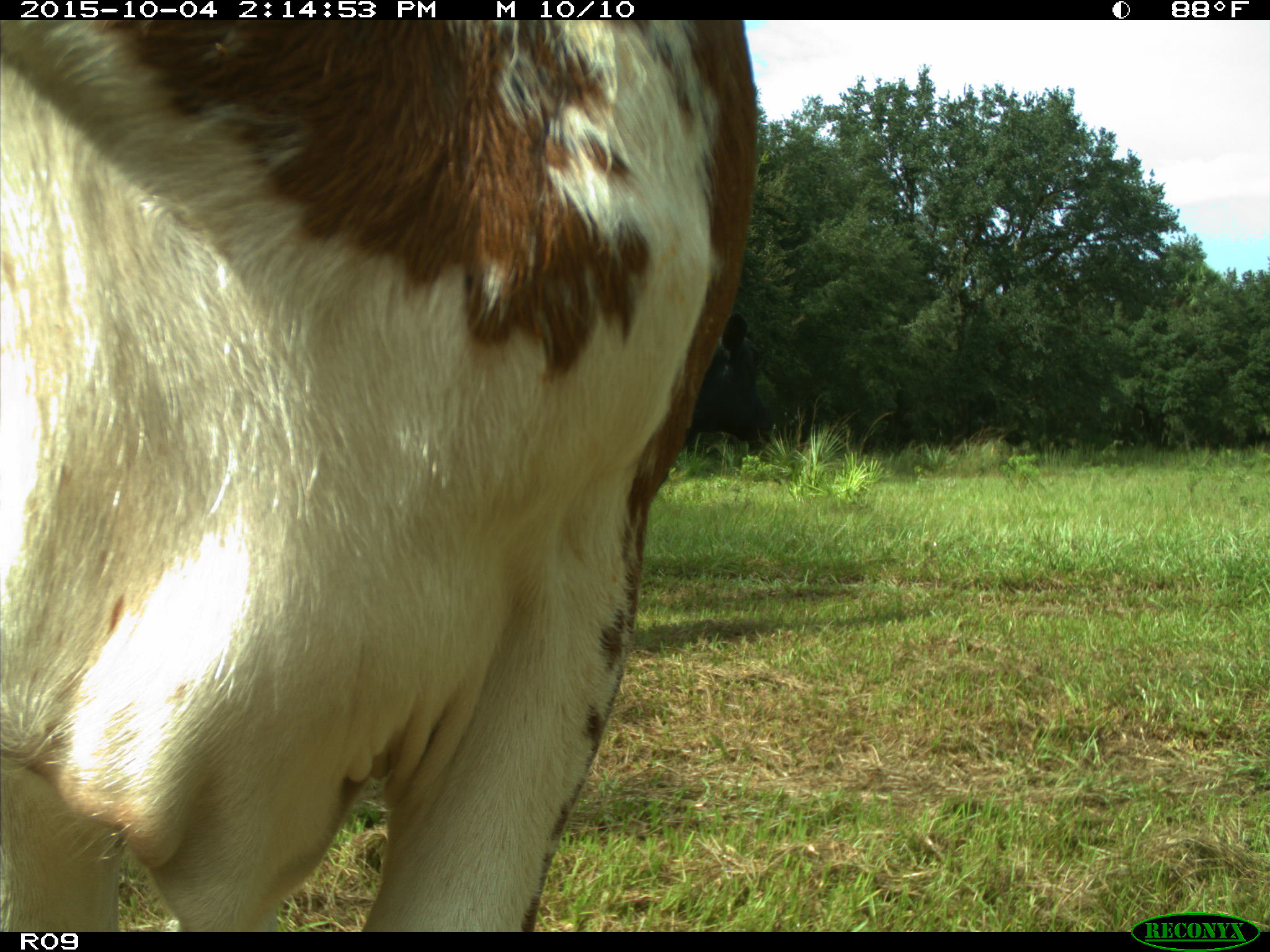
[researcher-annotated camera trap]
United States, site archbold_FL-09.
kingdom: Animalia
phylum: Chordata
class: Mammalia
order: Artiodactyla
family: Bovidae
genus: Bos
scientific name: Bos taurus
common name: domestic cow